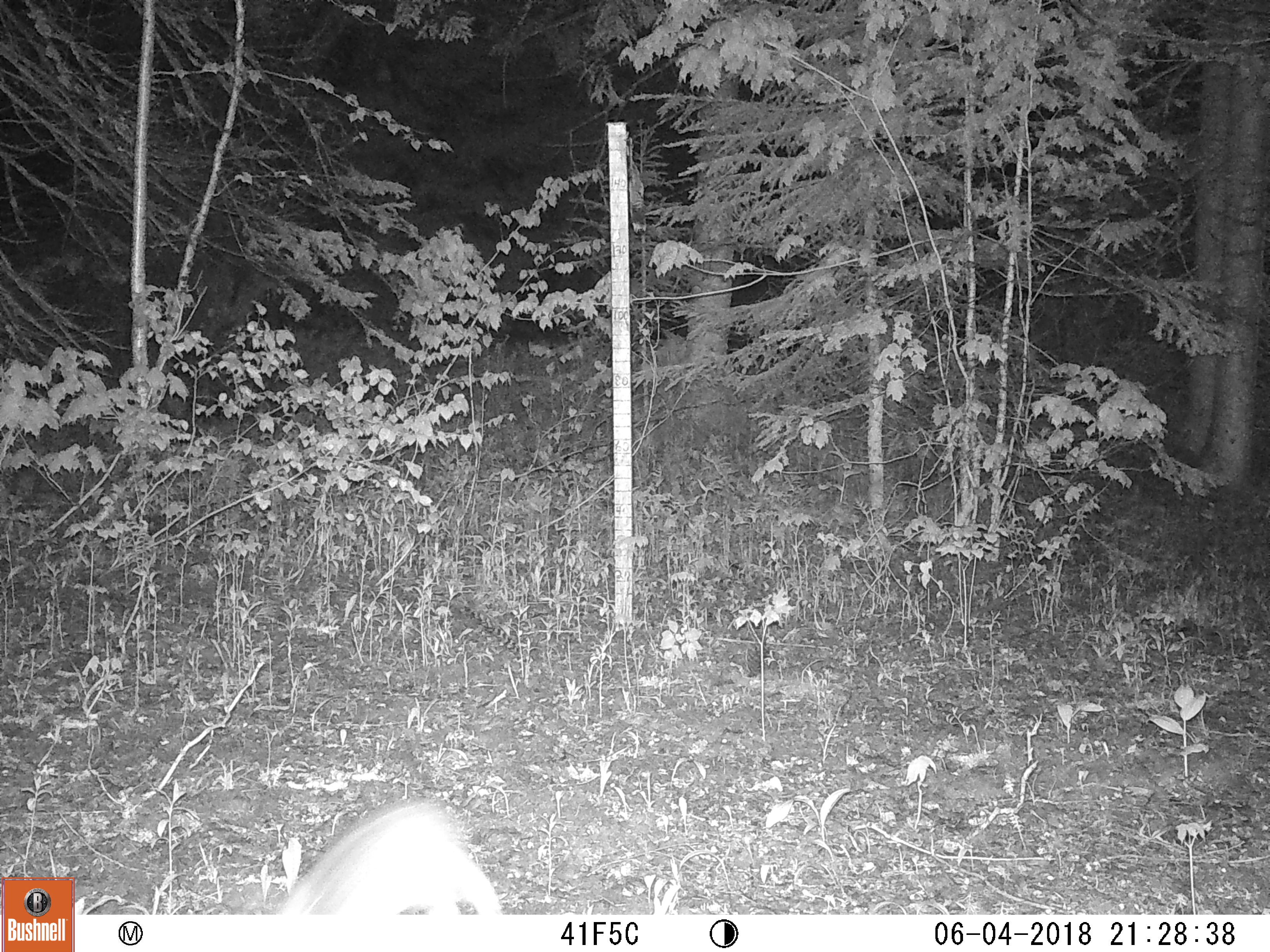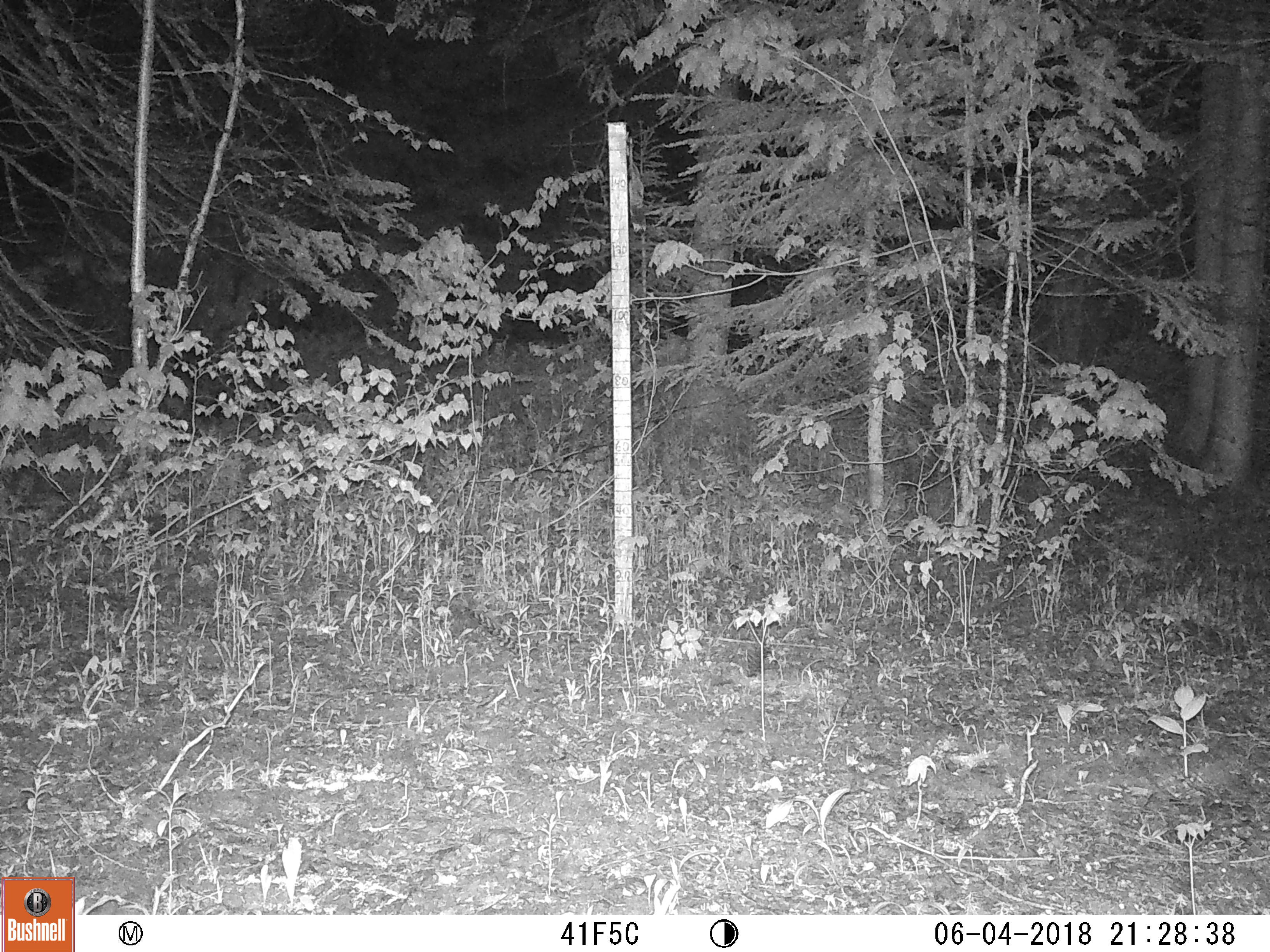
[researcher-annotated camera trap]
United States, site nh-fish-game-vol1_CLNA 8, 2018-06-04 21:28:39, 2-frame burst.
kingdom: Animalia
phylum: Chordata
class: Mammalia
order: Lagomorpha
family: Leporidae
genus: Lepus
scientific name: Lepus americanus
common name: snowshoe hare